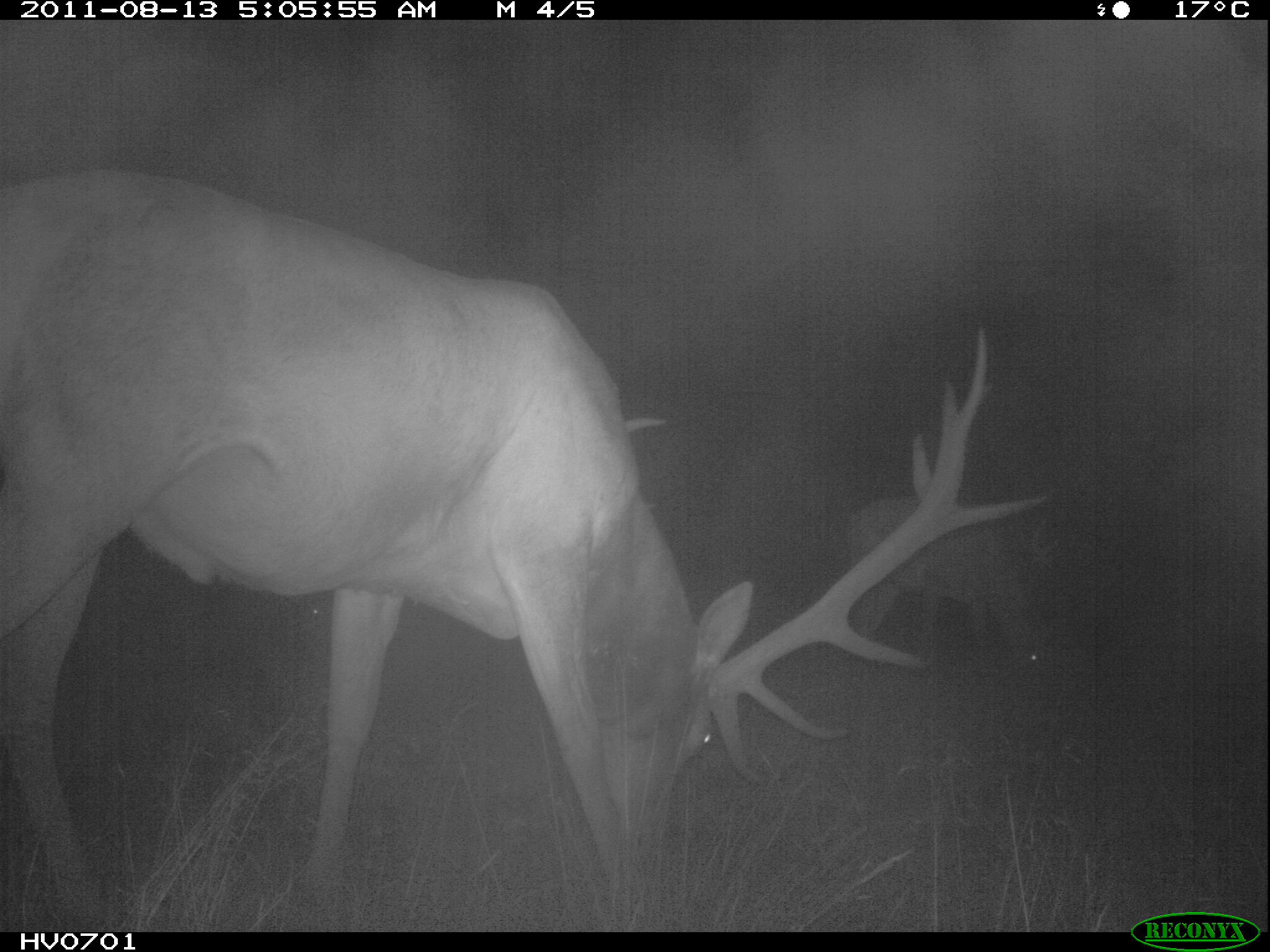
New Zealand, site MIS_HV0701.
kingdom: Animalia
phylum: Chordata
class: Mammalia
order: Artiodactyla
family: Cervidae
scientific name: Cervidae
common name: deer